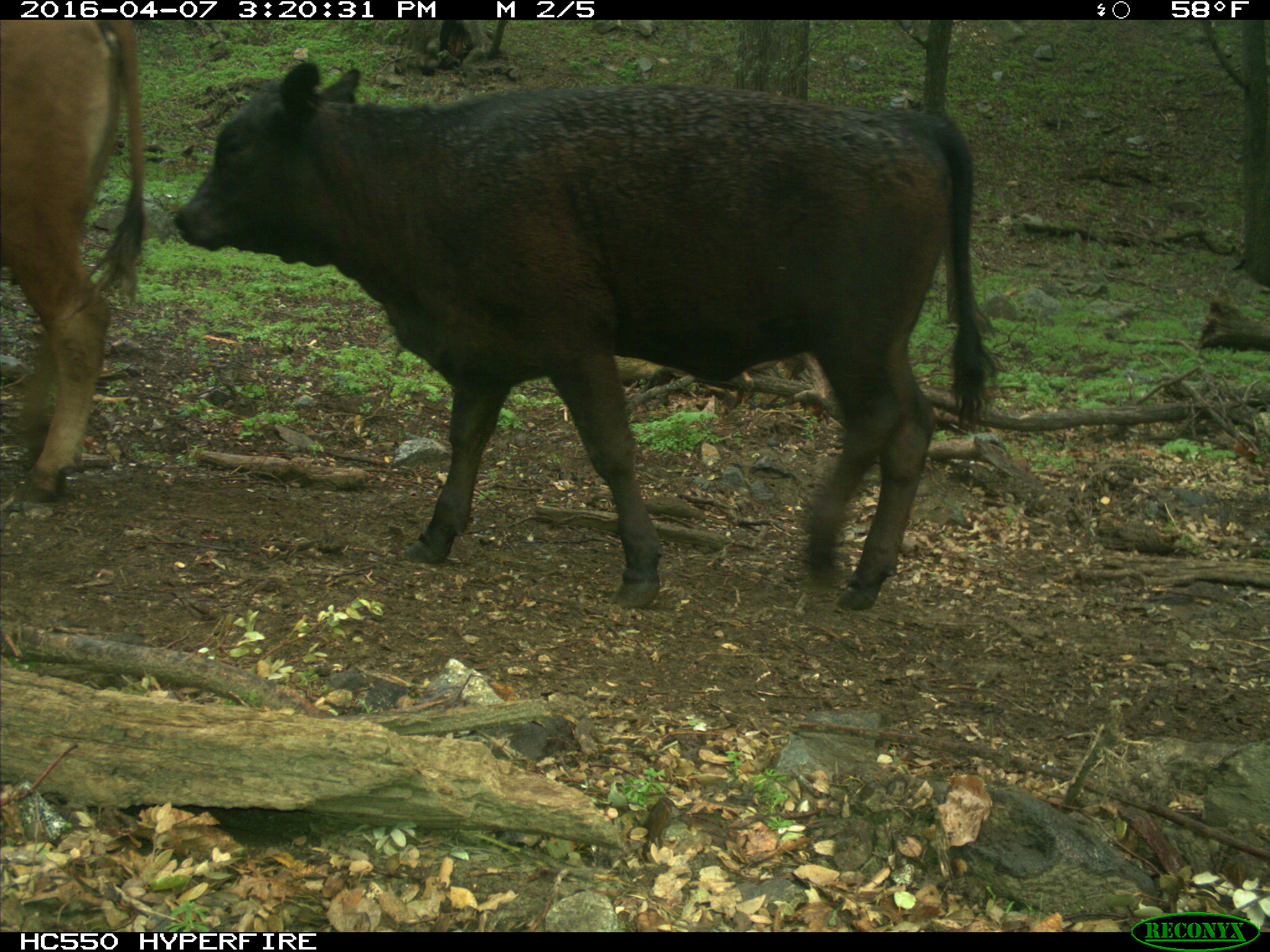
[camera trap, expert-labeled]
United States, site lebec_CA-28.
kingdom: Animalia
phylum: Chordata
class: Mammalia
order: Artiodactyla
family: Bovidae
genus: Bos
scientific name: Bos taurus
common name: domestic cow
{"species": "Bos taurus (domestic cow)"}